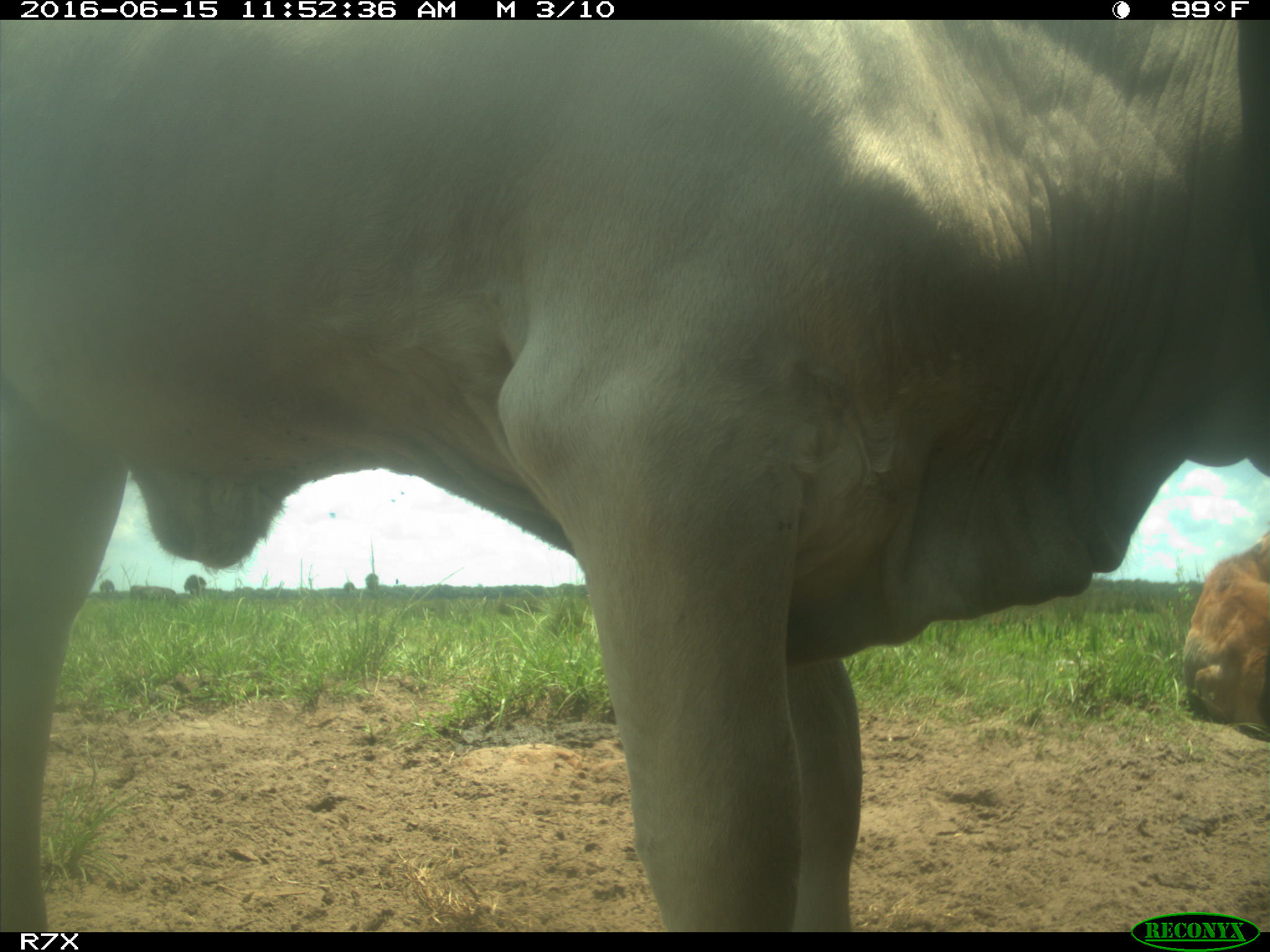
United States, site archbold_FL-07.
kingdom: Animalia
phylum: Chordata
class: Mammalia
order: Artiodactyla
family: Bovidae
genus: Bos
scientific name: Bos taurus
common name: domestic cow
Bos taurus (domestic cow).